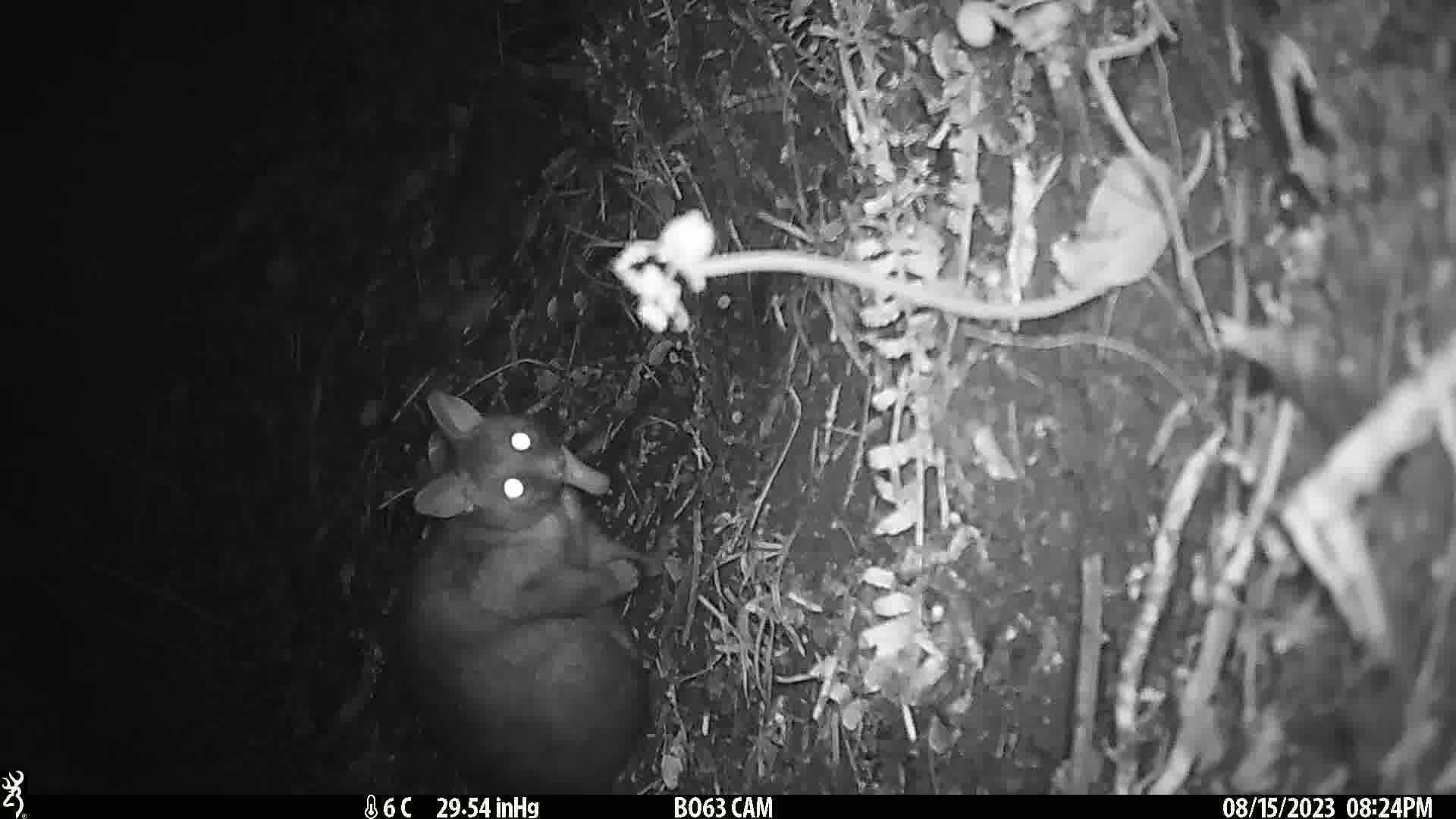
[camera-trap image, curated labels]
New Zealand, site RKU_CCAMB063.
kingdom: Animalia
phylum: Chordata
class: Mammalia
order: Diprotodontia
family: Phalangeridae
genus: Trichosurus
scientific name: Trichosurus vulpecula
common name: common brushtail possum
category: possum